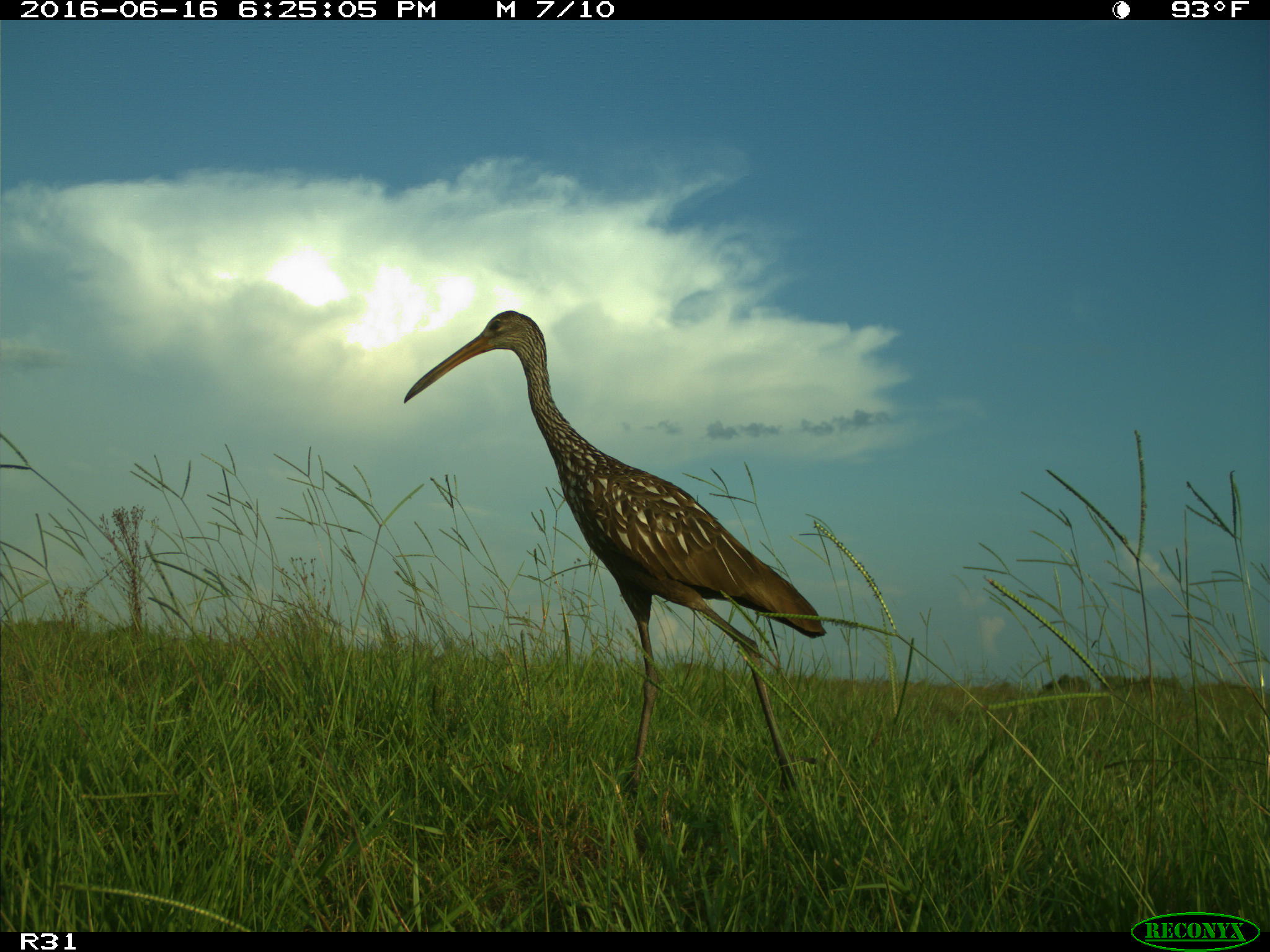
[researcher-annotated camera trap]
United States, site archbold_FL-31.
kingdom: Animalia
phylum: Chordata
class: Aves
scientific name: Aves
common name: birds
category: unidentified bird